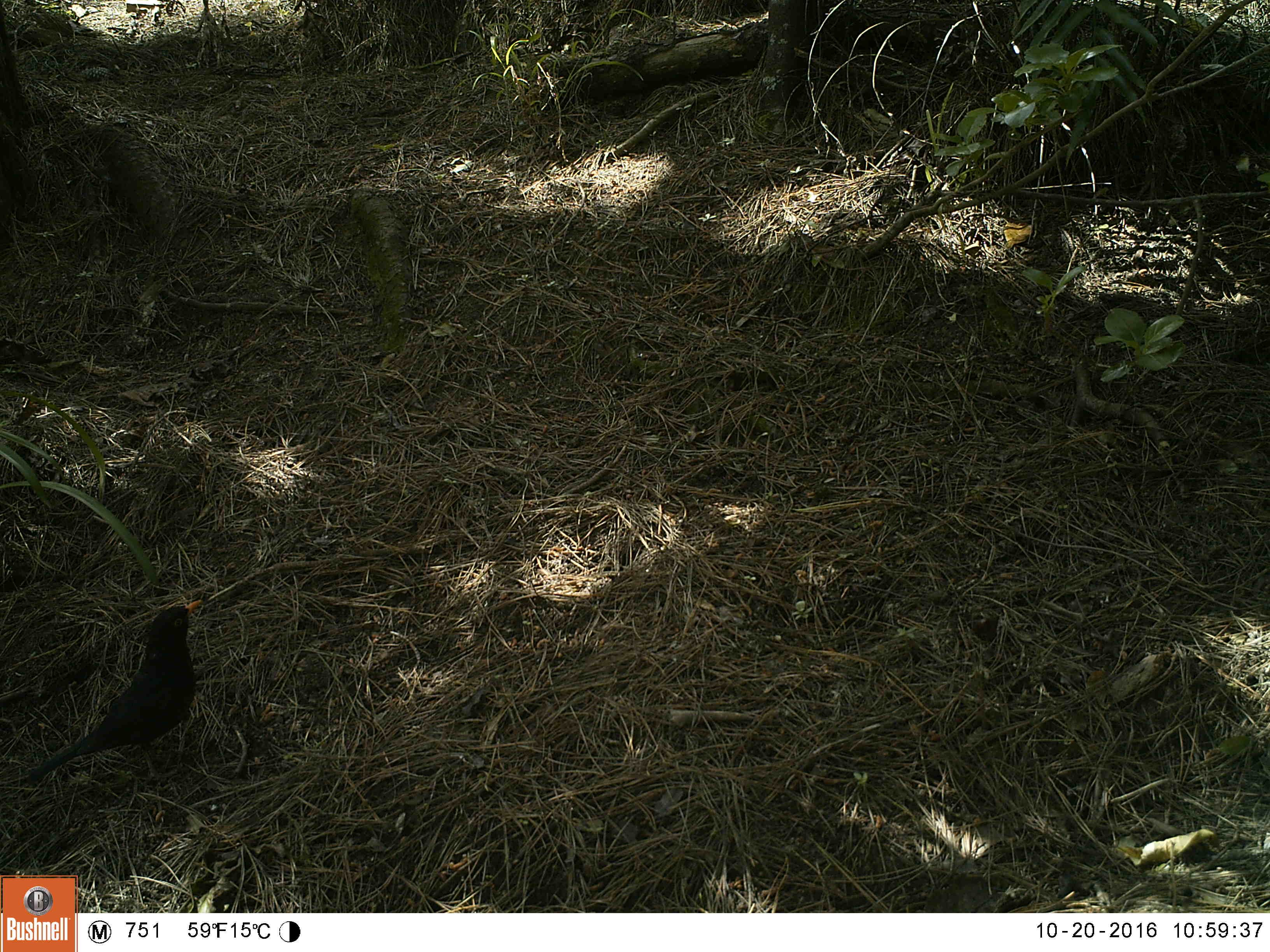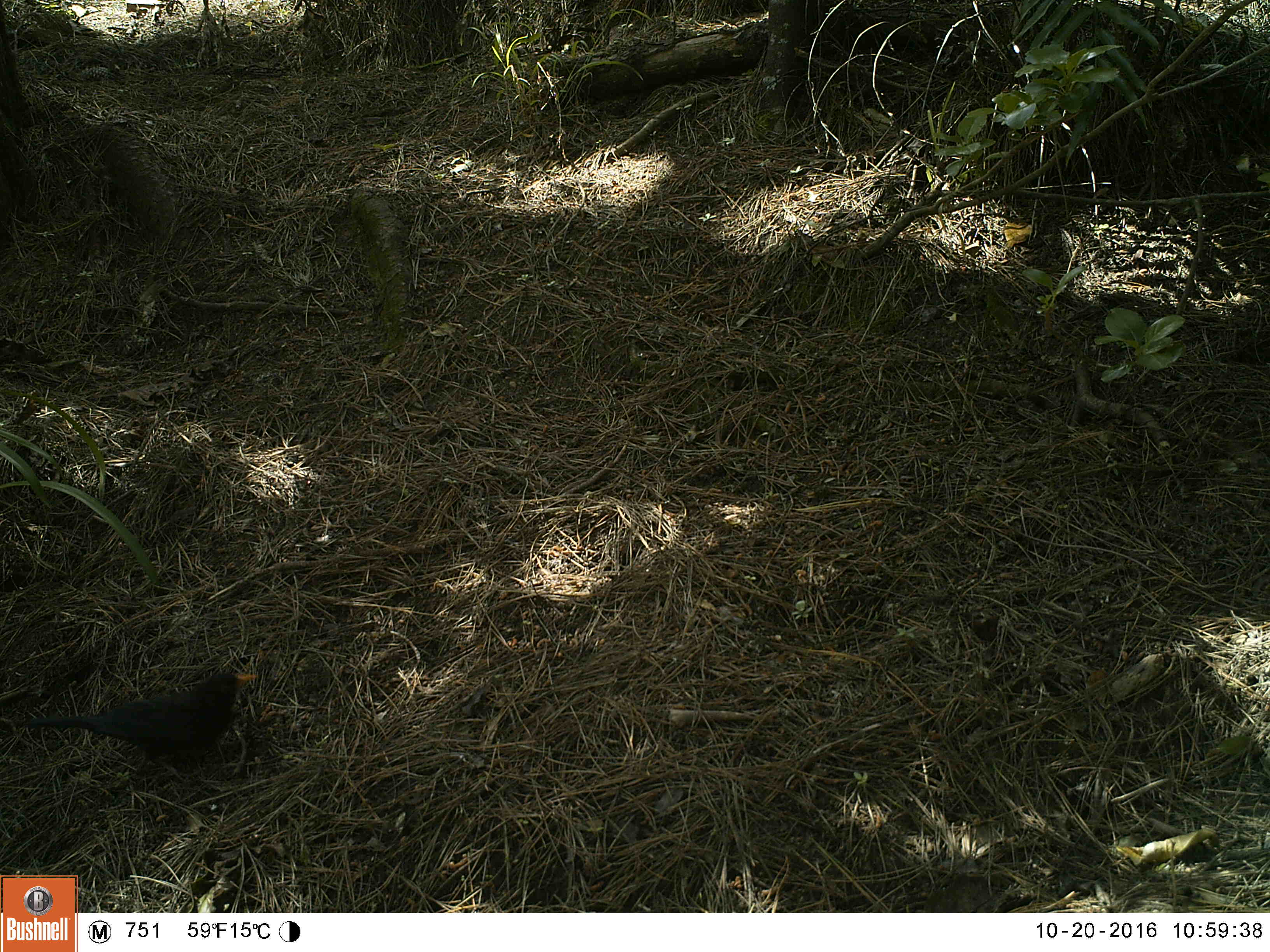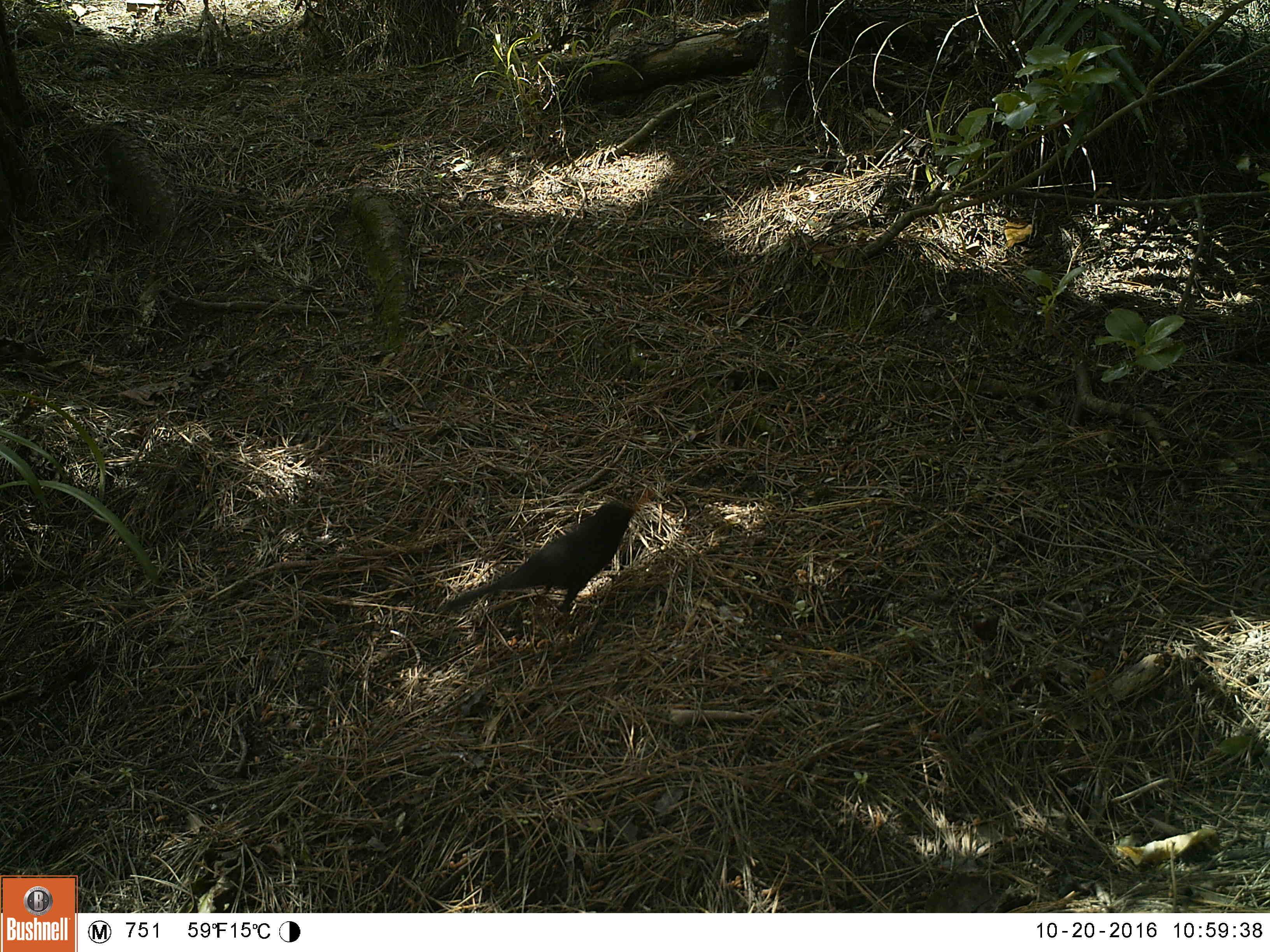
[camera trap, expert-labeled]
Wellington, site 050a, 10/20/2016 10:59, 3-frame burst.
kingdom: Animalia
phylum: Chordata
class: Aves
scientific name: Aves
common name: bird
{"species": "bird (Aves)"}